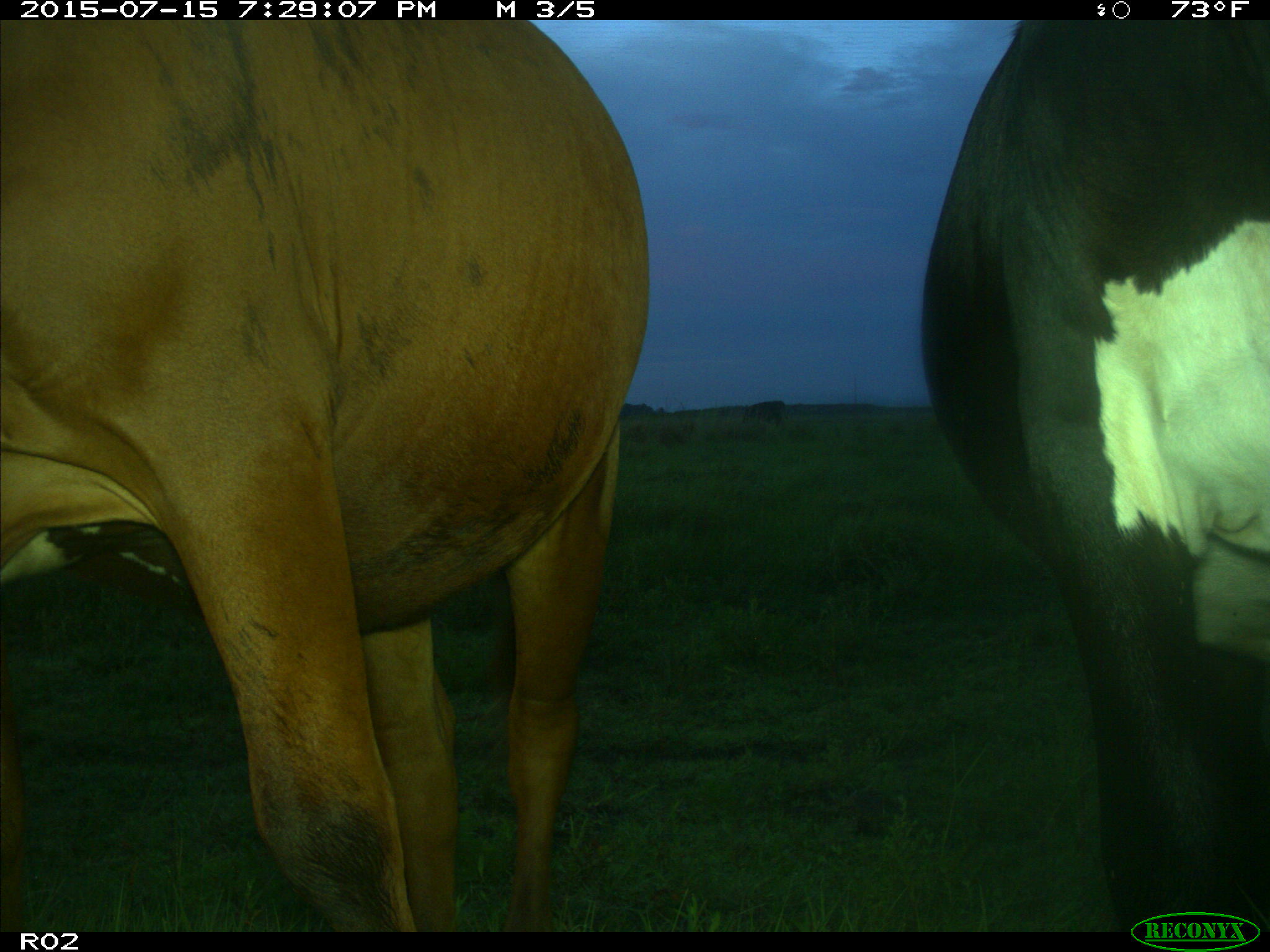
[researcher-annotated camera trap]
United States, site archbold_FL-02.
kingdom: Animalia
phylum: Chordata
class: Mammalia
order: Artiodactyla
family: Bovidae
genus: Bos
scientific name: Bos taurus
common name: domestic cow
Bos taurus (domestic cow).